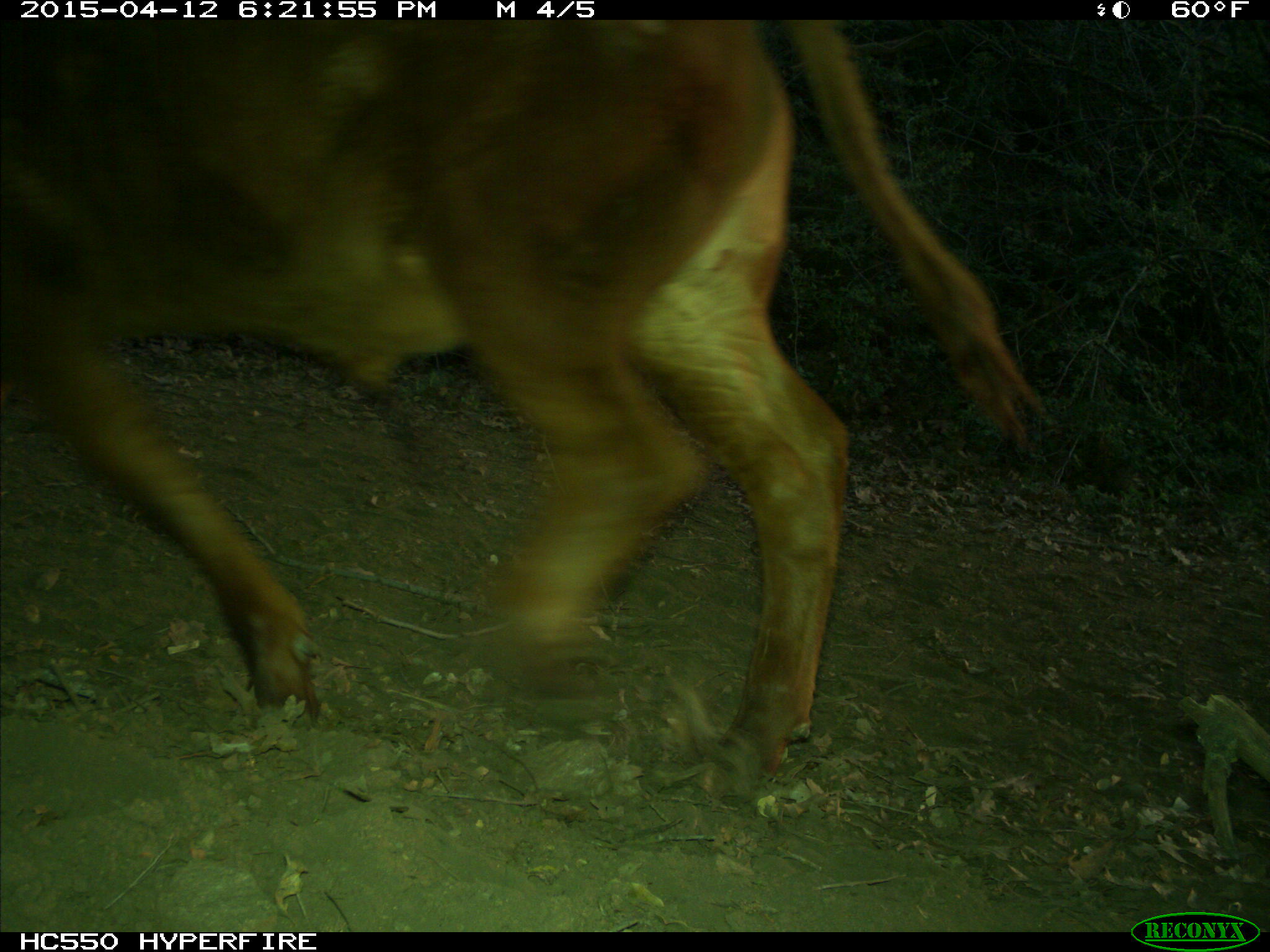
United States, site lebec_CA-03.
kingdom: Animalia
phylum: Chordata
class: Mammalia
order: Artiodactyla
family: Bovidae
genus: Bos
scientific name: Bos taurus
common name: domestic cow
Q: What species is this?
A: Bos taurus (domestic cow).